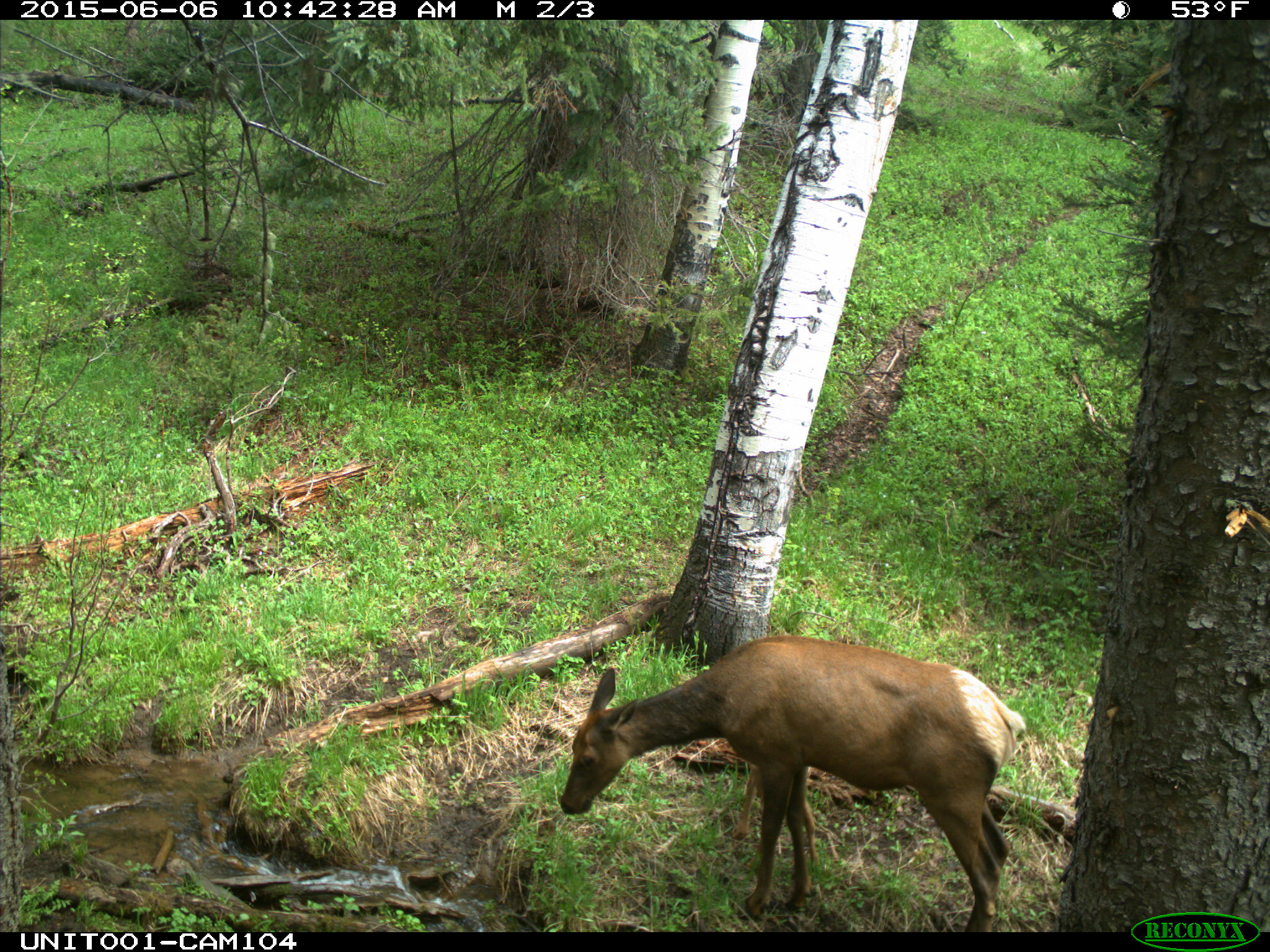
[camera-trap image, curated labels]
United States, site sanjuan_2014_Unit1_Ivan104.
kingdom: Animalia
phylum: Chordata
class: Mammalia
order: Artiodactyla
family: Cervidae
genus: Cervus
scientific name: Cervus elaphus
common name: red deer